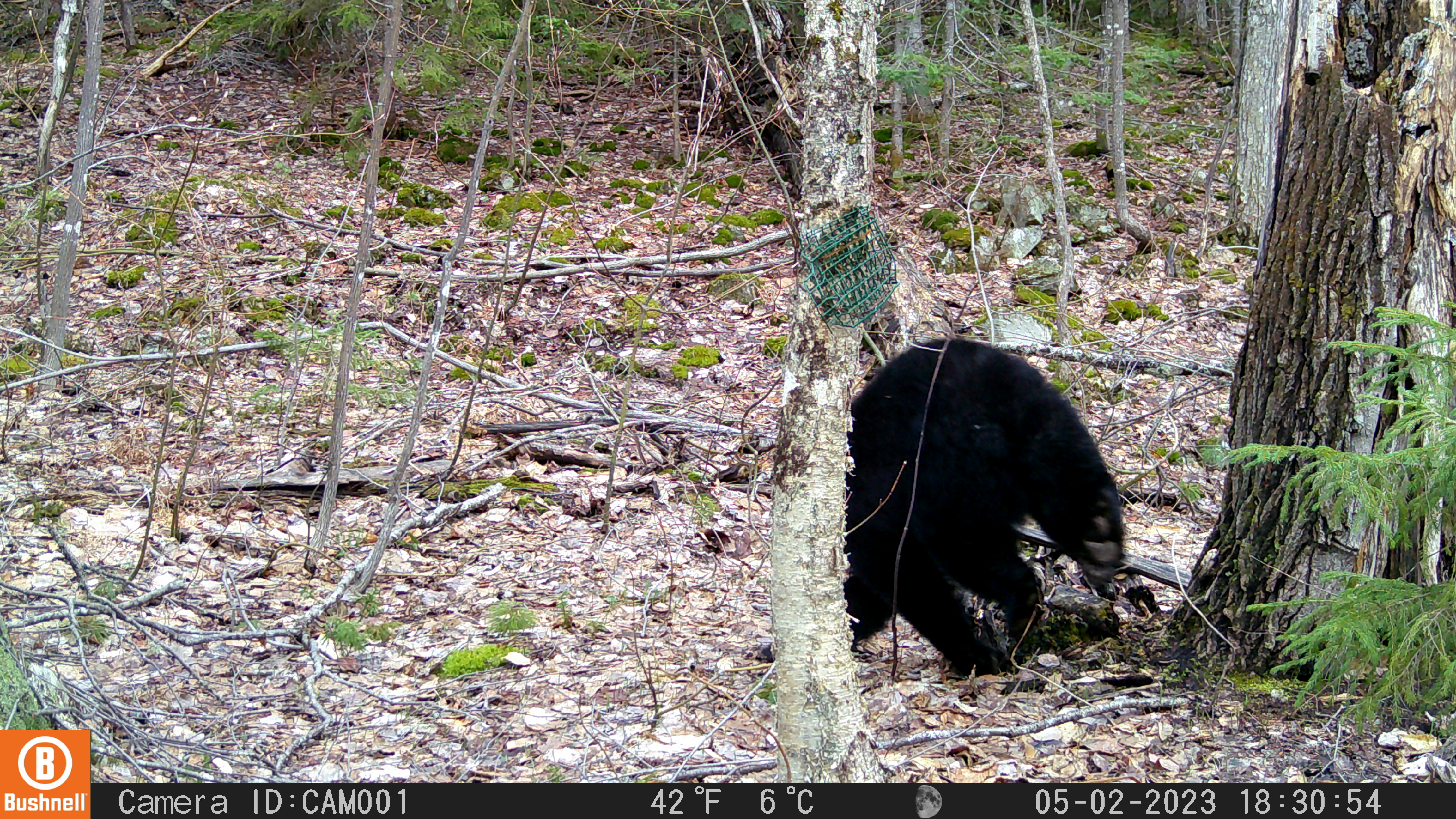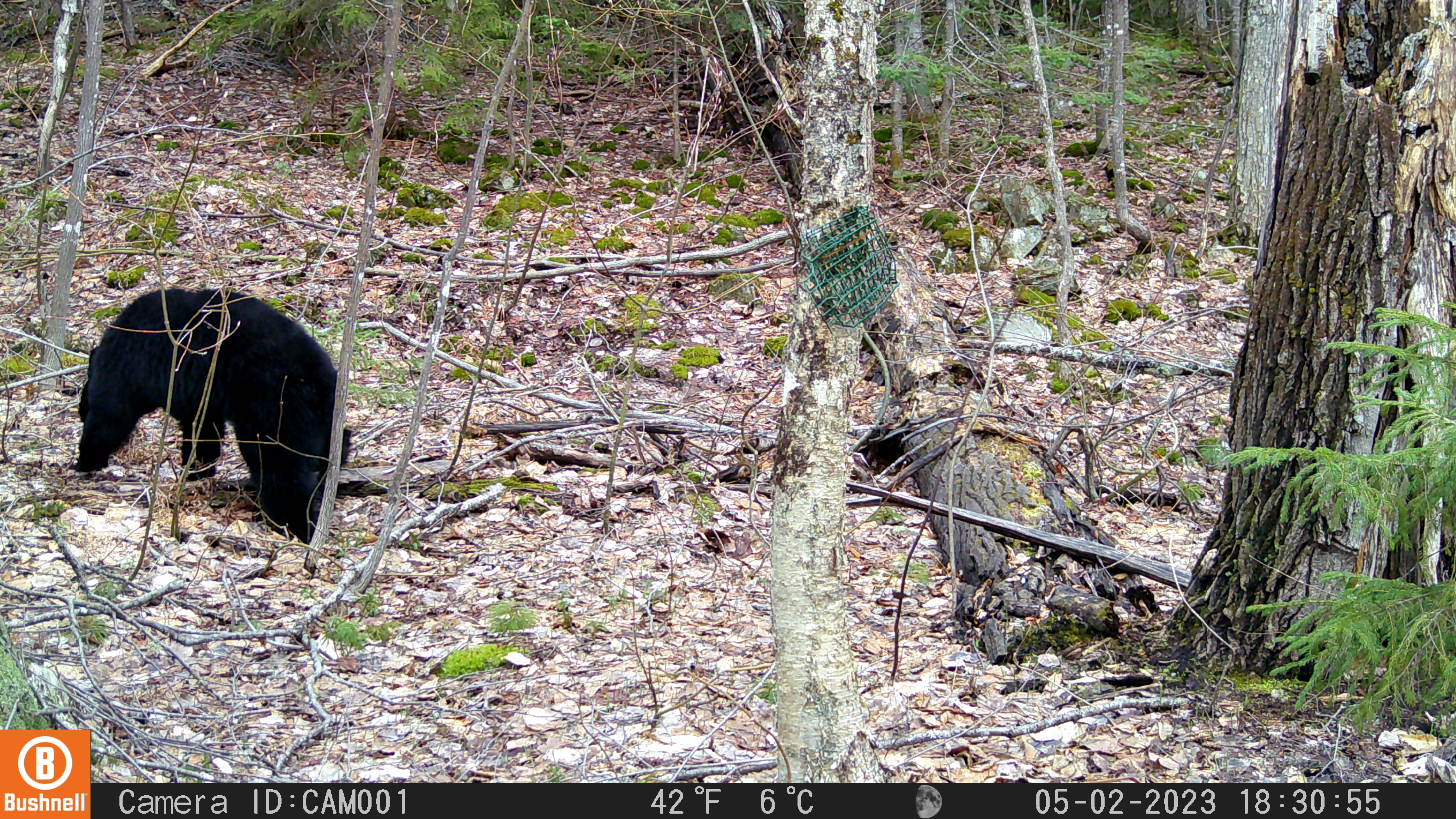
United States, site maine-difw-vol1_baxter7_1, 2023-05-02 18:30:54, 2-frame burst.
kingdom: Animalia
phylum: Chordata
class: Mammalia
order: Carnivora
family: Ursidae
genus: Ursus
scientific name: Ursus americanus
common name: black bear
Black bear (Ursus americanus).